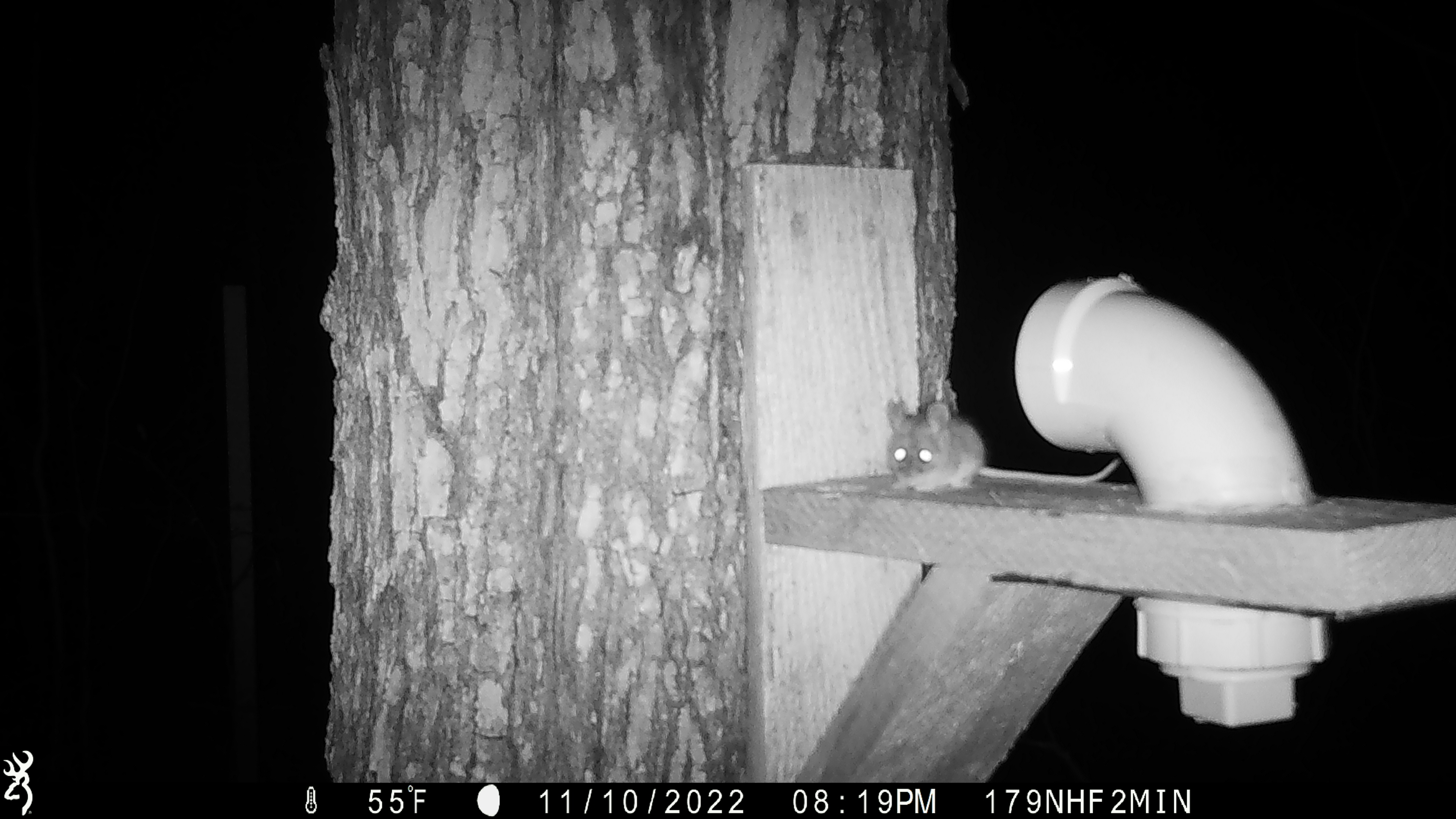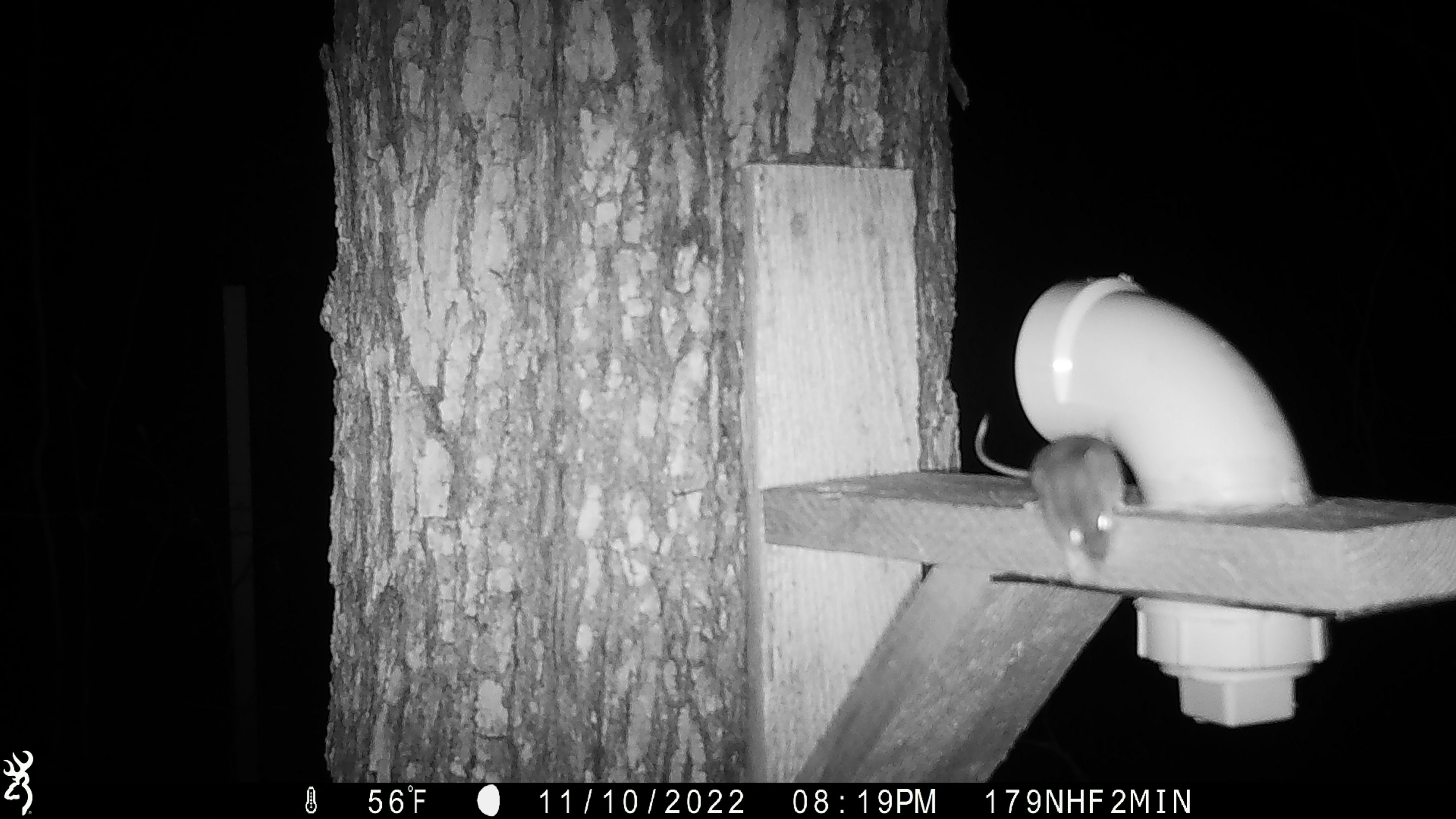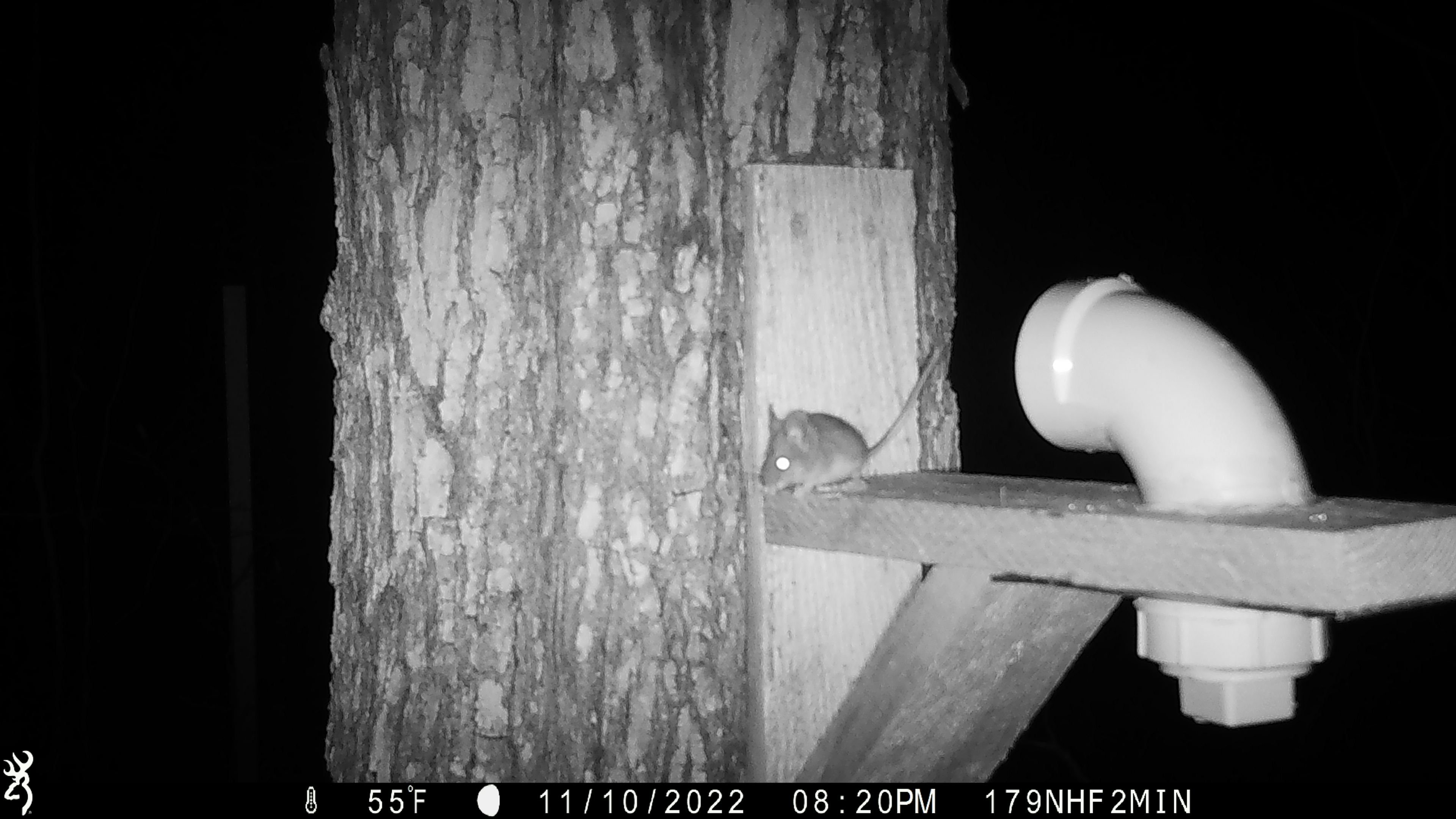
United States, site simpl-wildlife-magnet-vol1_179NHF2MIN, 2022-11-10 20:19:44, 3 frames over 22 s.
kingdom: Animalia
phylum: Chordata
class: Mammalia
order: Rodentia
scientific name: Rodentia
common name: mouse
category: mouse sp.